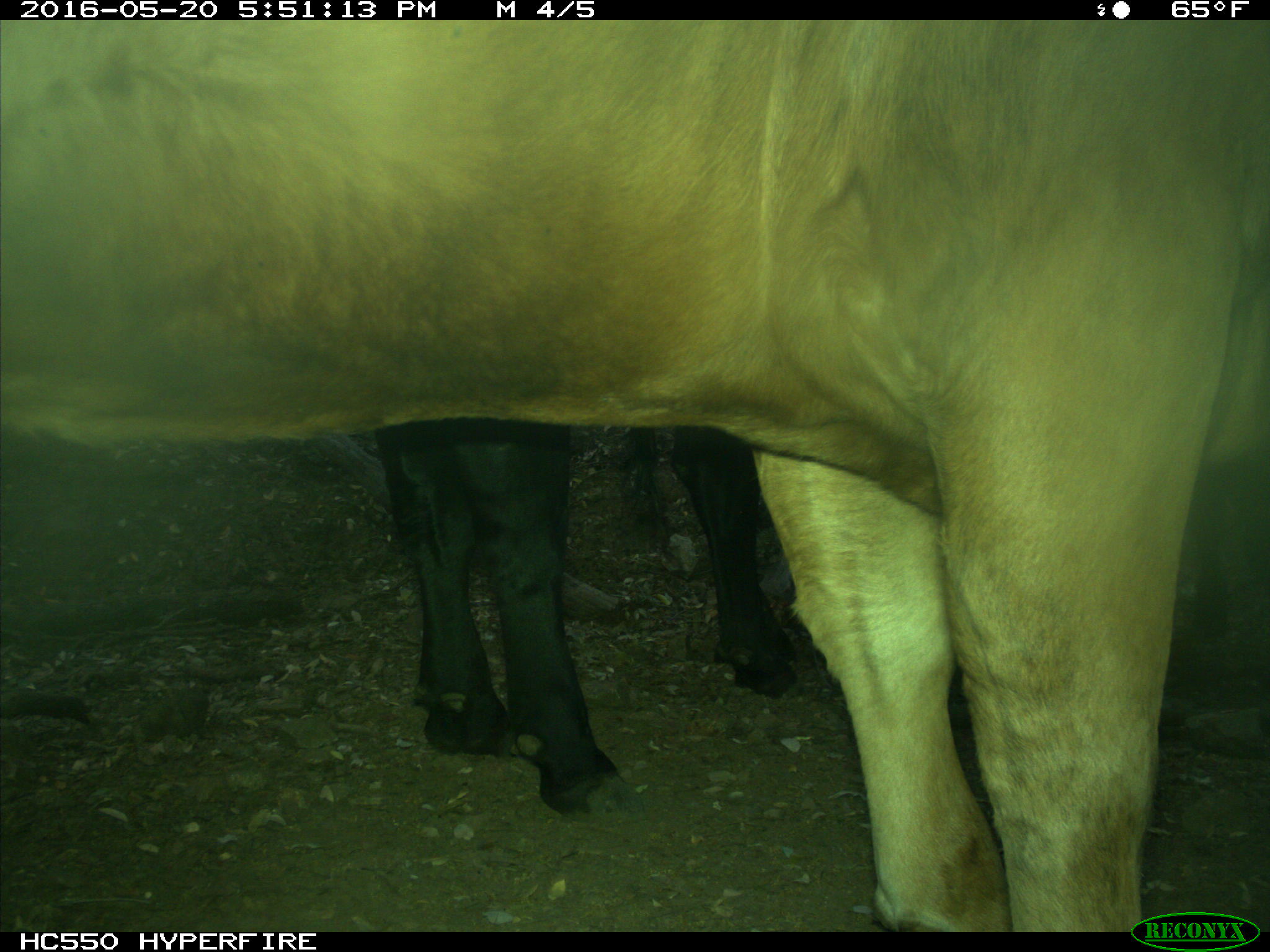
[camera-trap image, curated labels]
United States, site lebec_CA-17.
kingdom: Animalia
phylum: Chordata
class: Mammalia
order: Artiodactyla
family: Bovidae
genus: Bos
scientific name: Bos taurus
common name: domestic cow